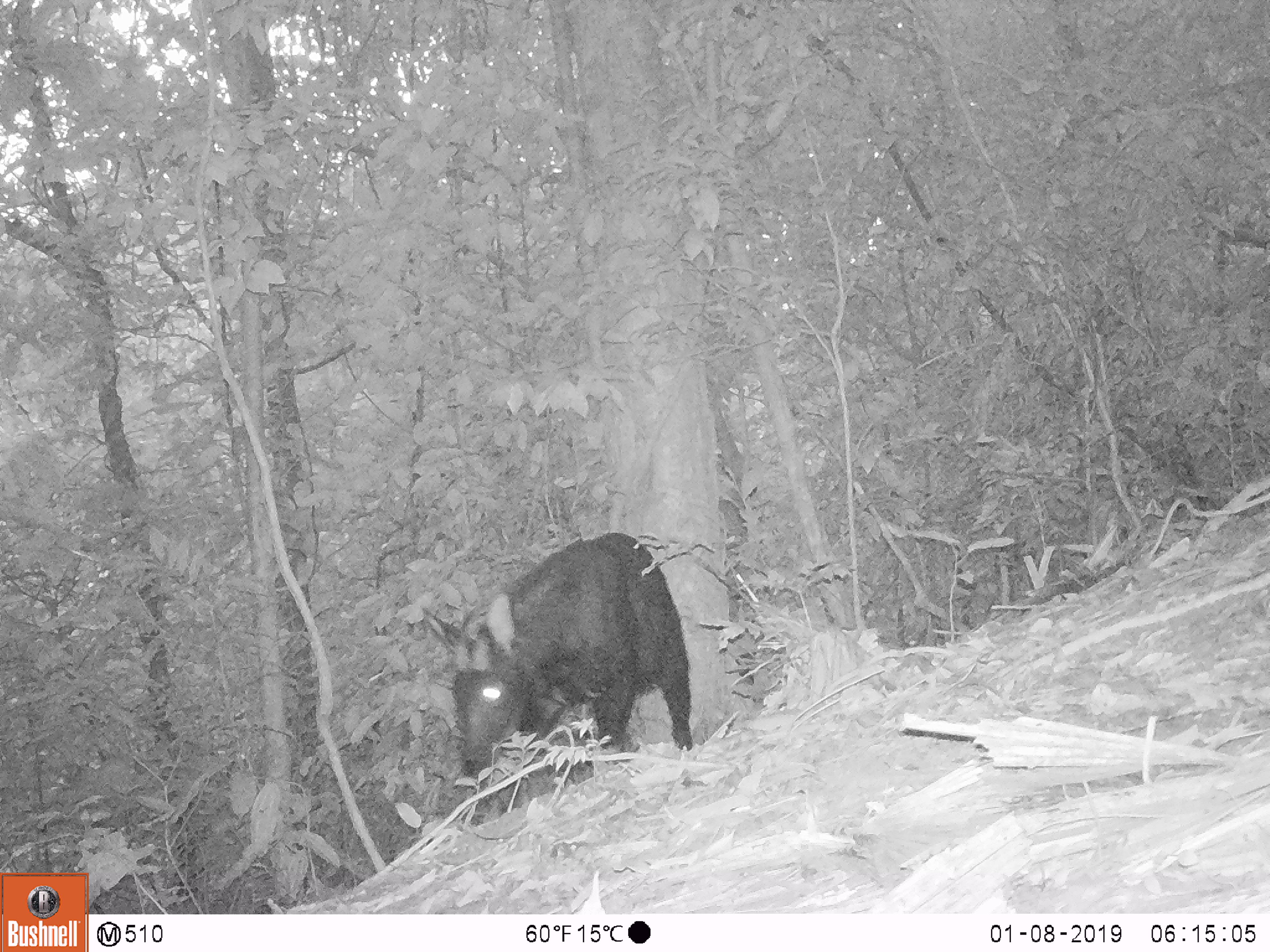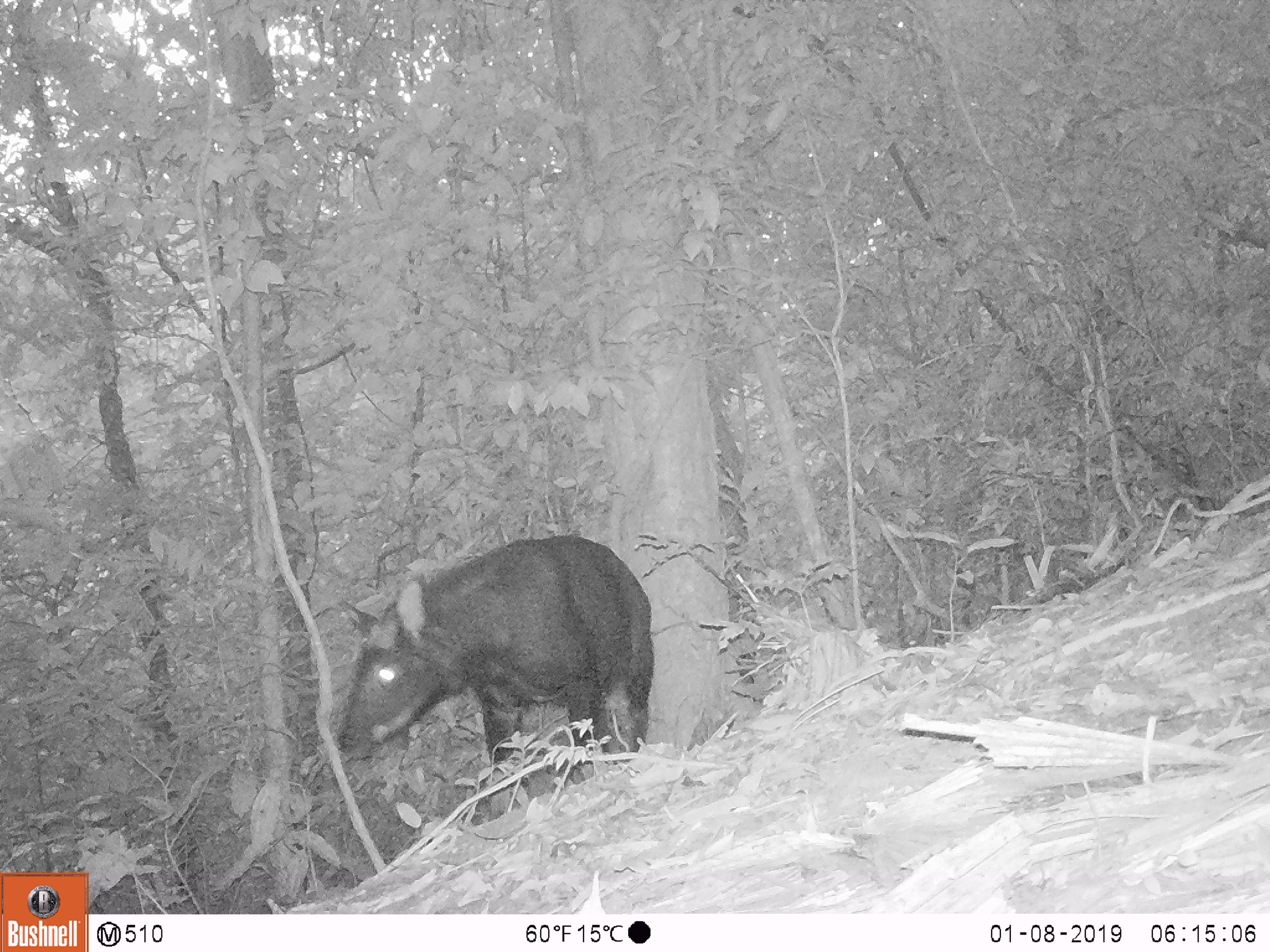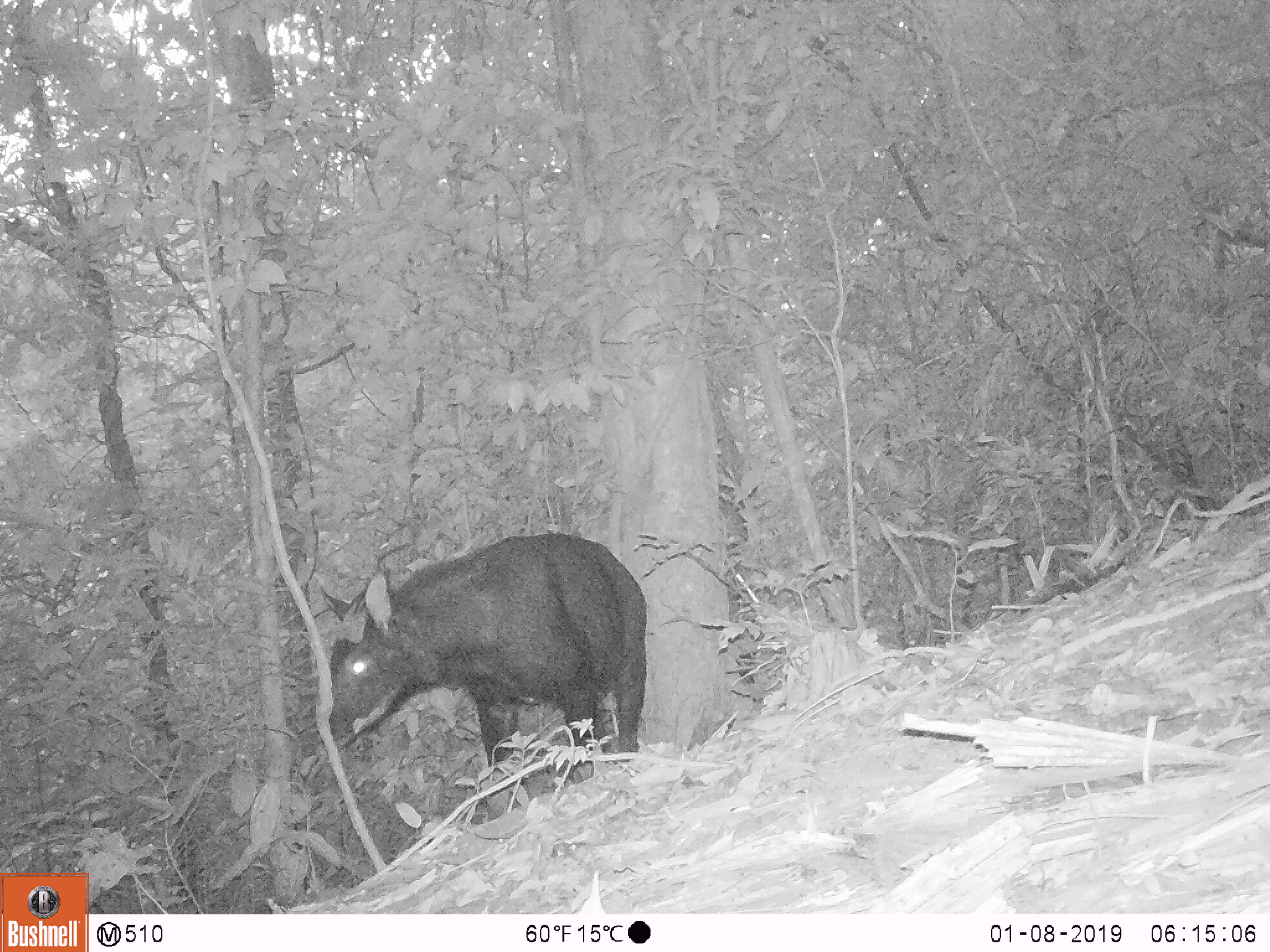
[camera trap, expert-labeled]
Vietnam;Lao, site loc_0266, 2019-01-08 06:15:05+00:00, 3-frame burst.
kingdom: Animalia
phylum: Chordata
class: Mammalia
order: Artiodactyla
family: Bovidae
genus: Capricornis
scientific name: Capricornis sumatraensis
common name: chinese serow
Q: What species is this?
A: Chinese serow (Capricornis sumatraensis).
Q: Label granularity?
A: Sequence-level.